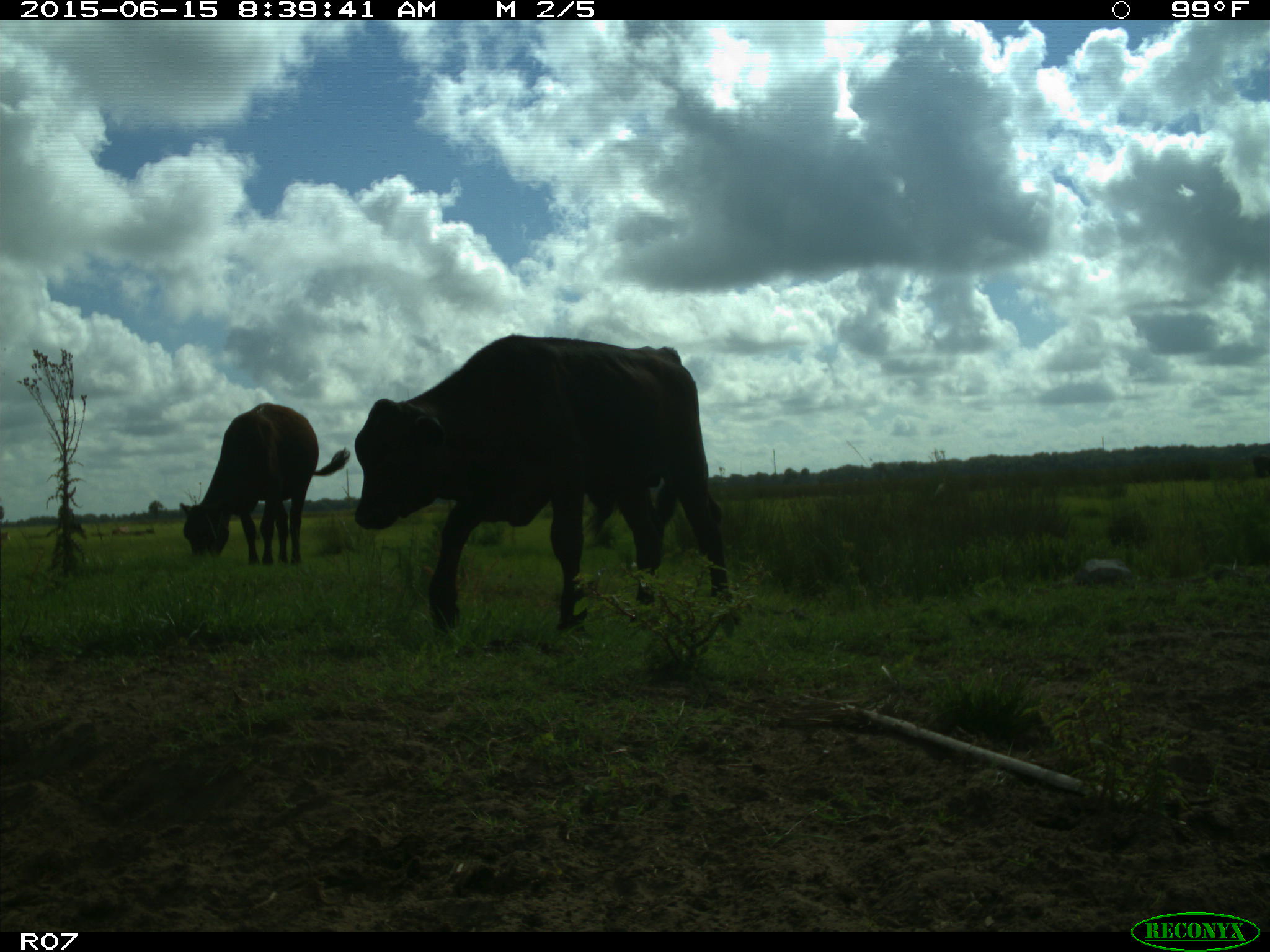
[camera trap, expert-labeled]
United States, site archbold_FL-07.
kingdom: Animalia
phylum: Chordata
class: Mammalia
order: Artiodactyla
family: Bovidae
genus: Bos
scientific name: Bos taurus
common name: domestic cow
Bos taurus (domestic cow).